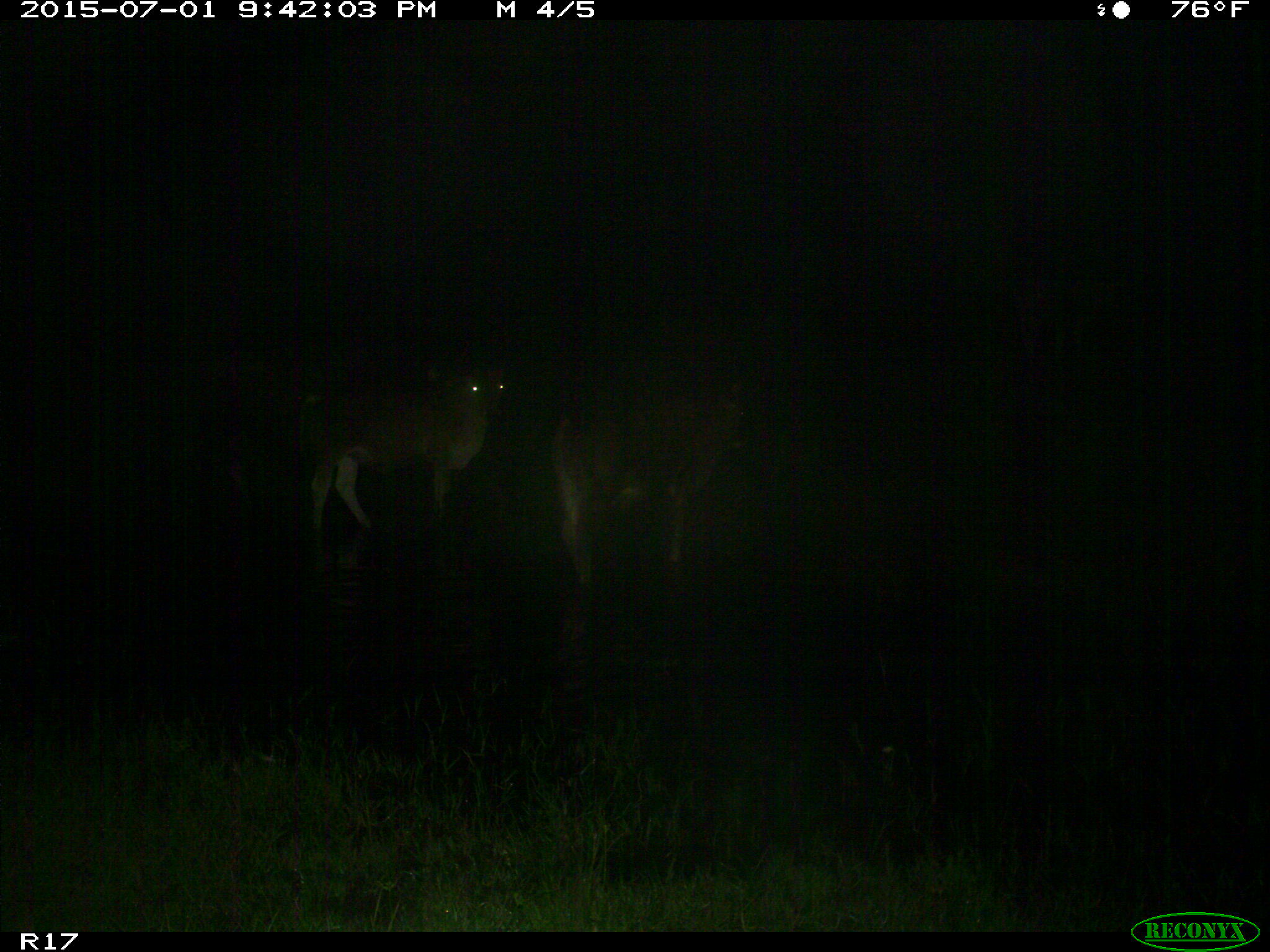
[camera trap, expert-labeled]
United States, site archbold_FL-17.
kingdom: Animalia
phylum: Chordata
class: Mammalia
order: Artiodactyla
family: Bovidae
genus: Bos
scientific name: Bos taurus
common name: domestic cow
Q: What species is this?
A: Bos taurus (domestic cow).